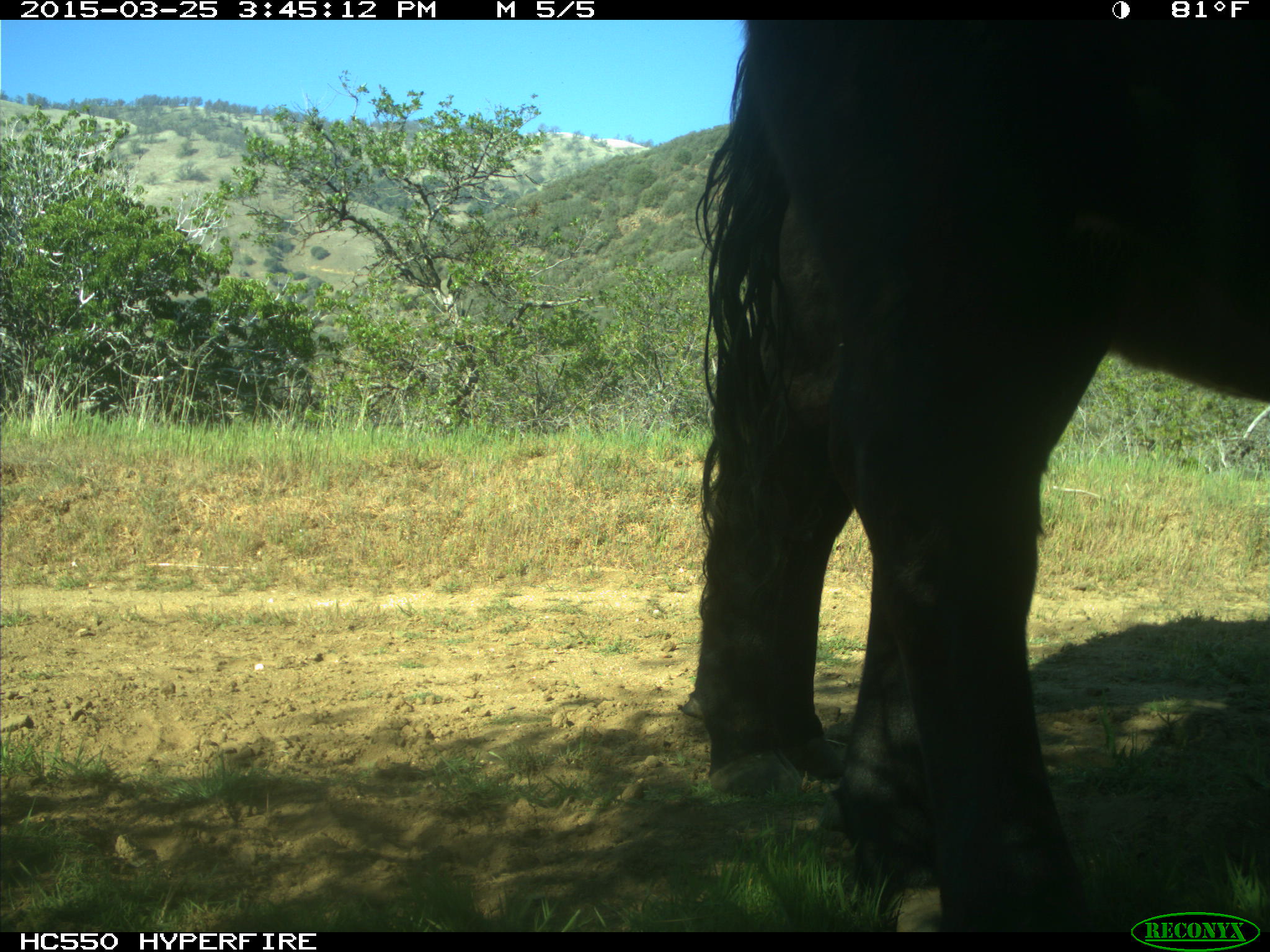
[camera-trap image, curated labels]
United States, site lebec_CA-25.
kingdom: Animalia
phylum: Chordata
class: Mammalia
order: Artiodactyla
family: Bovidae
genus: Bos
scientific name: Bos taurus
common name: domestic cow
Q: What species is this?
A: Bos taurus (domestic cow).